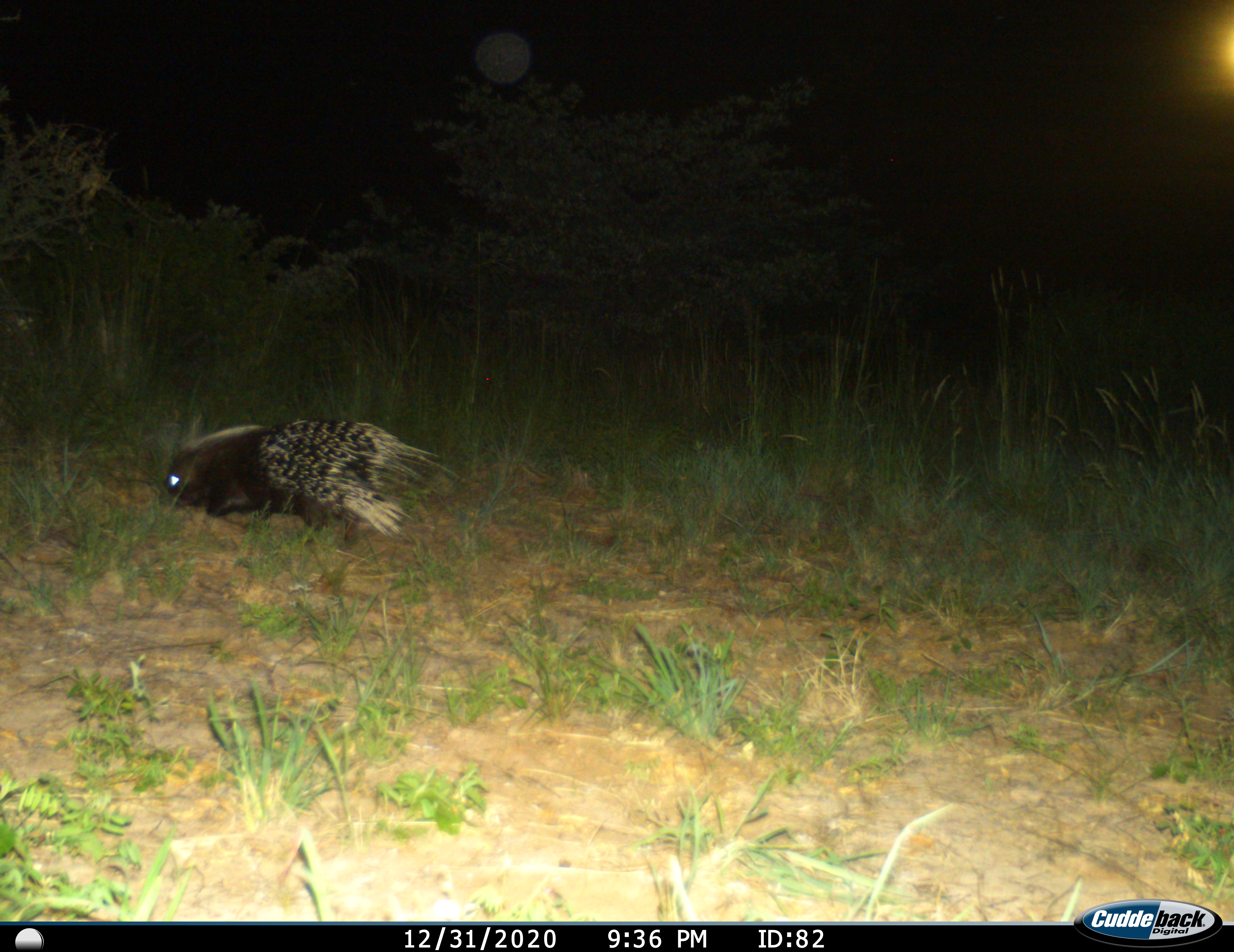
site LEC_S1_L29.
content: unidentified animal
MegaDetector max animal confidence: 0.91